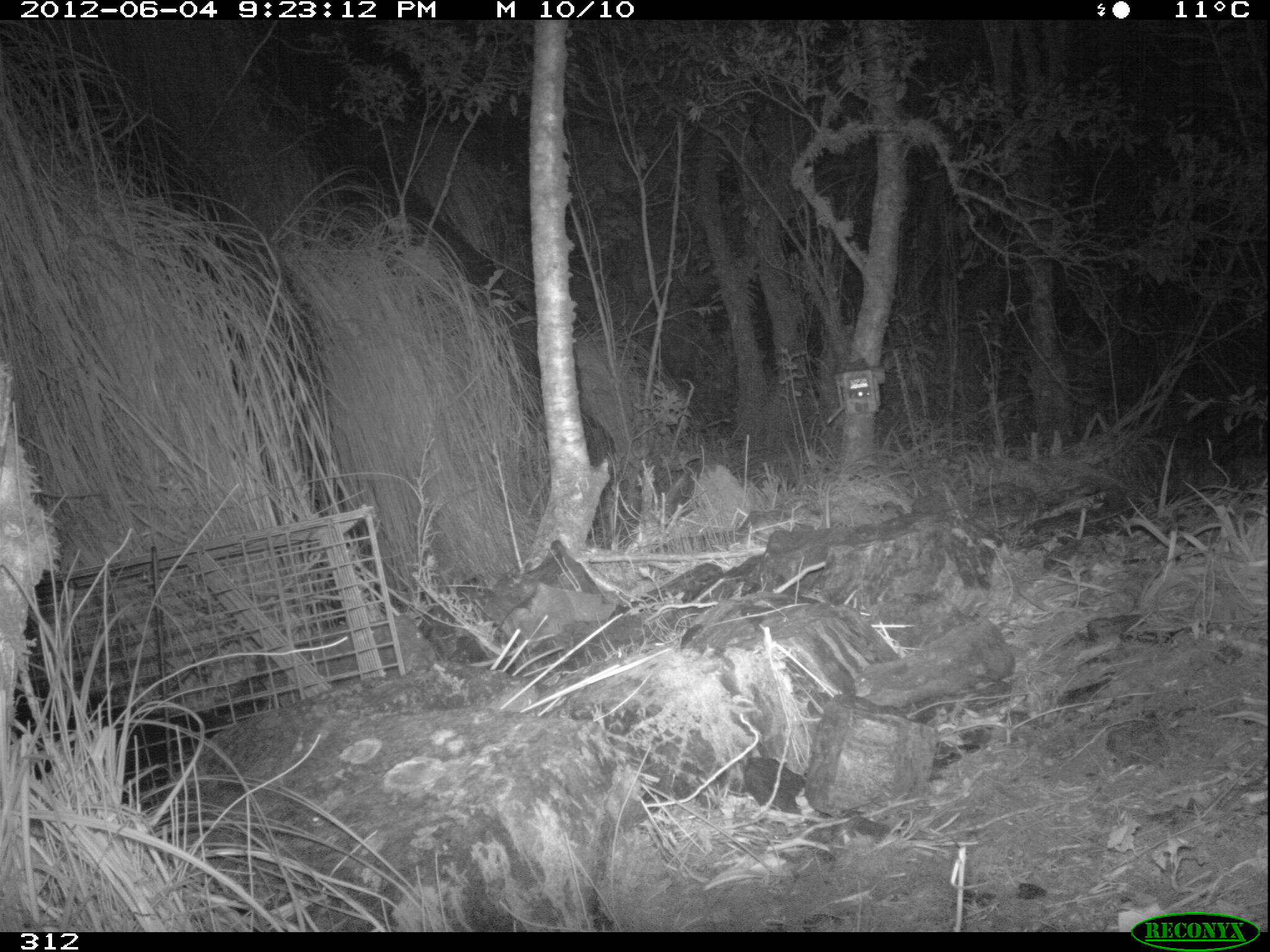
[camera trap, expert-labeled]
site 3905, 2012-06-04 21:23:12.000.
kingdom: Animalia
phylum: Chordata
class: Mammalia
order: Didelphimorphia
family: Didelphidae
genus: Didelphis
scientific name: Didelphis pernigra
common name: andean white-eared opossum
Didelphis pernigra (andean white-eared opossum).